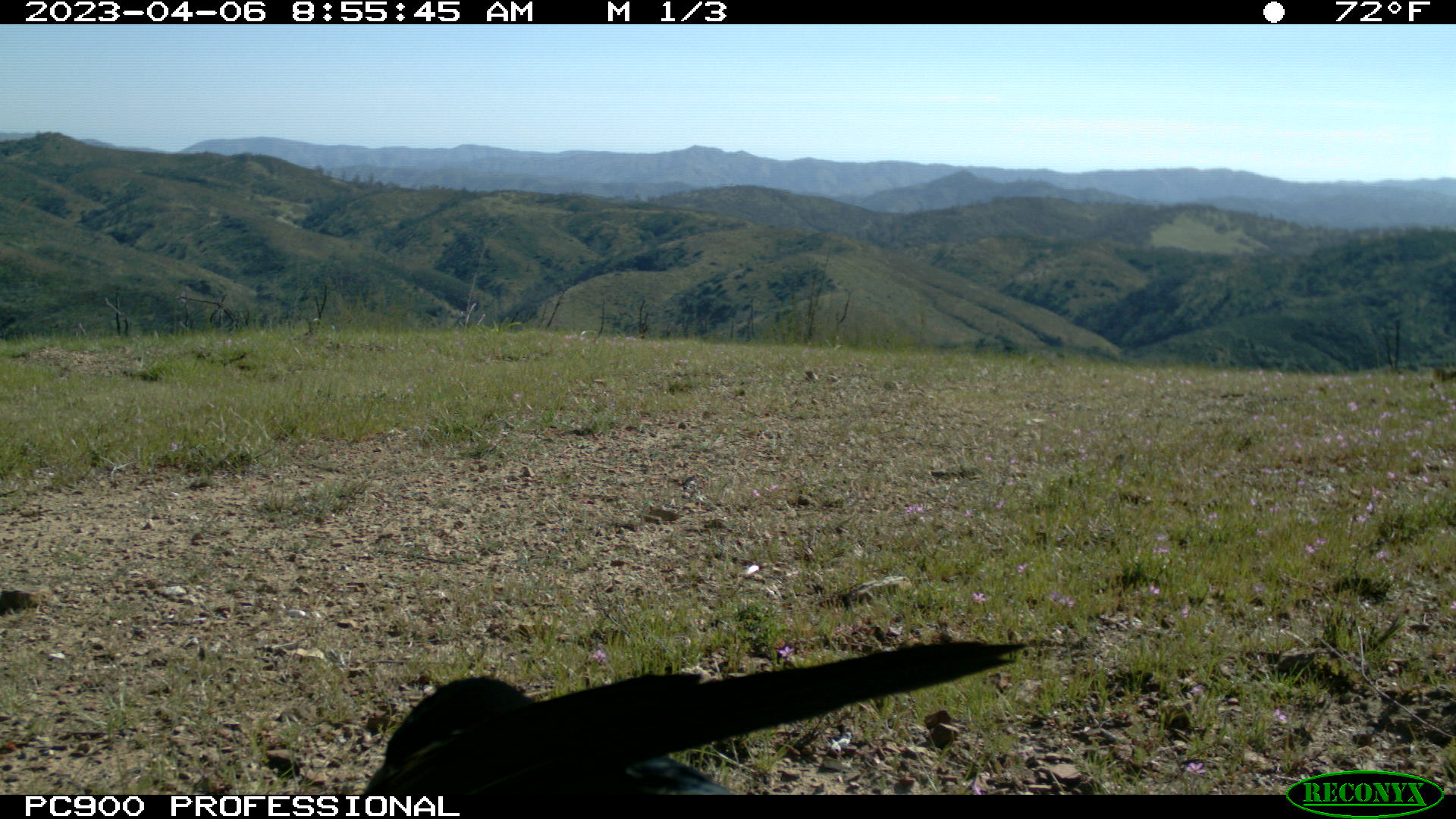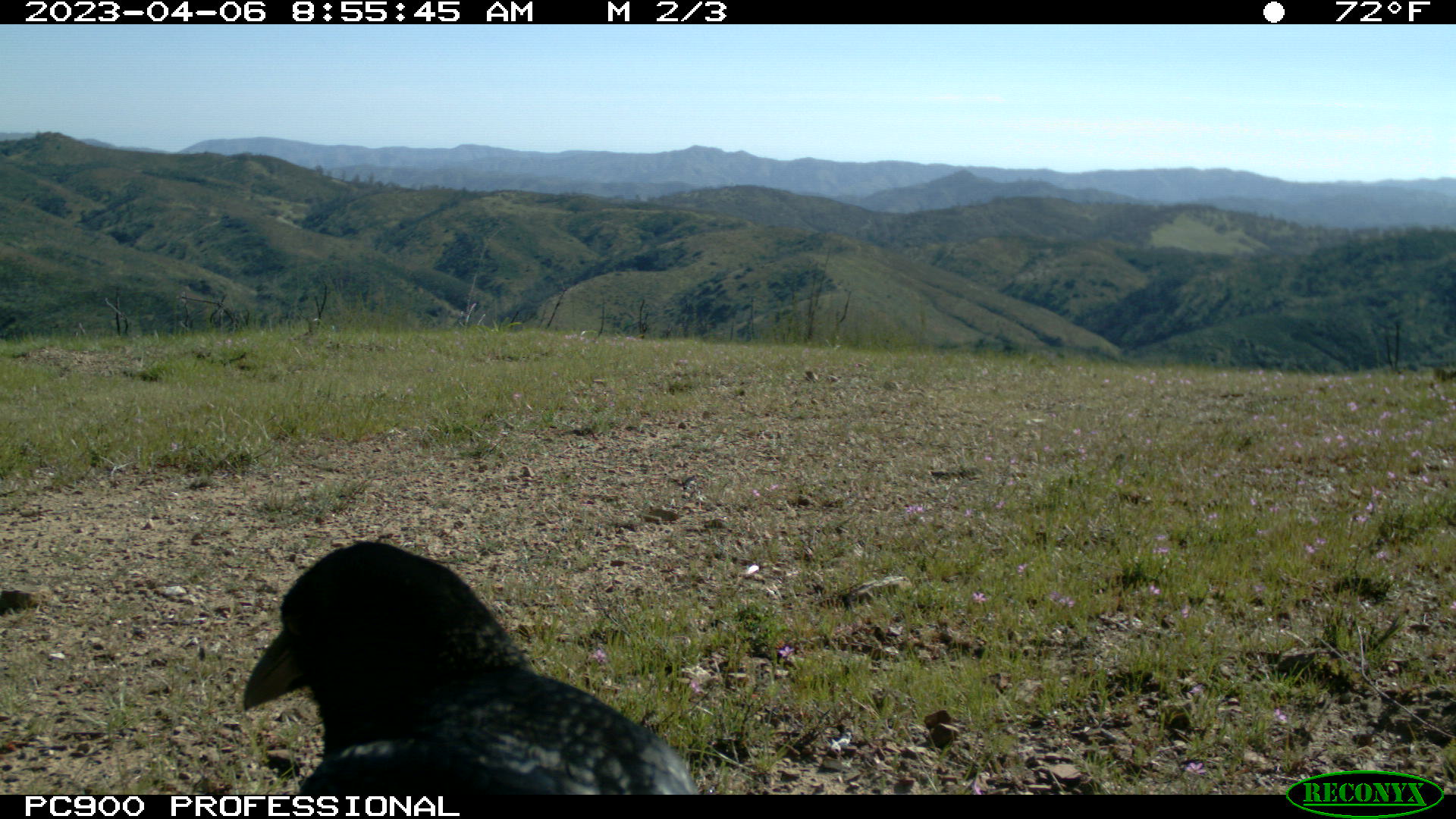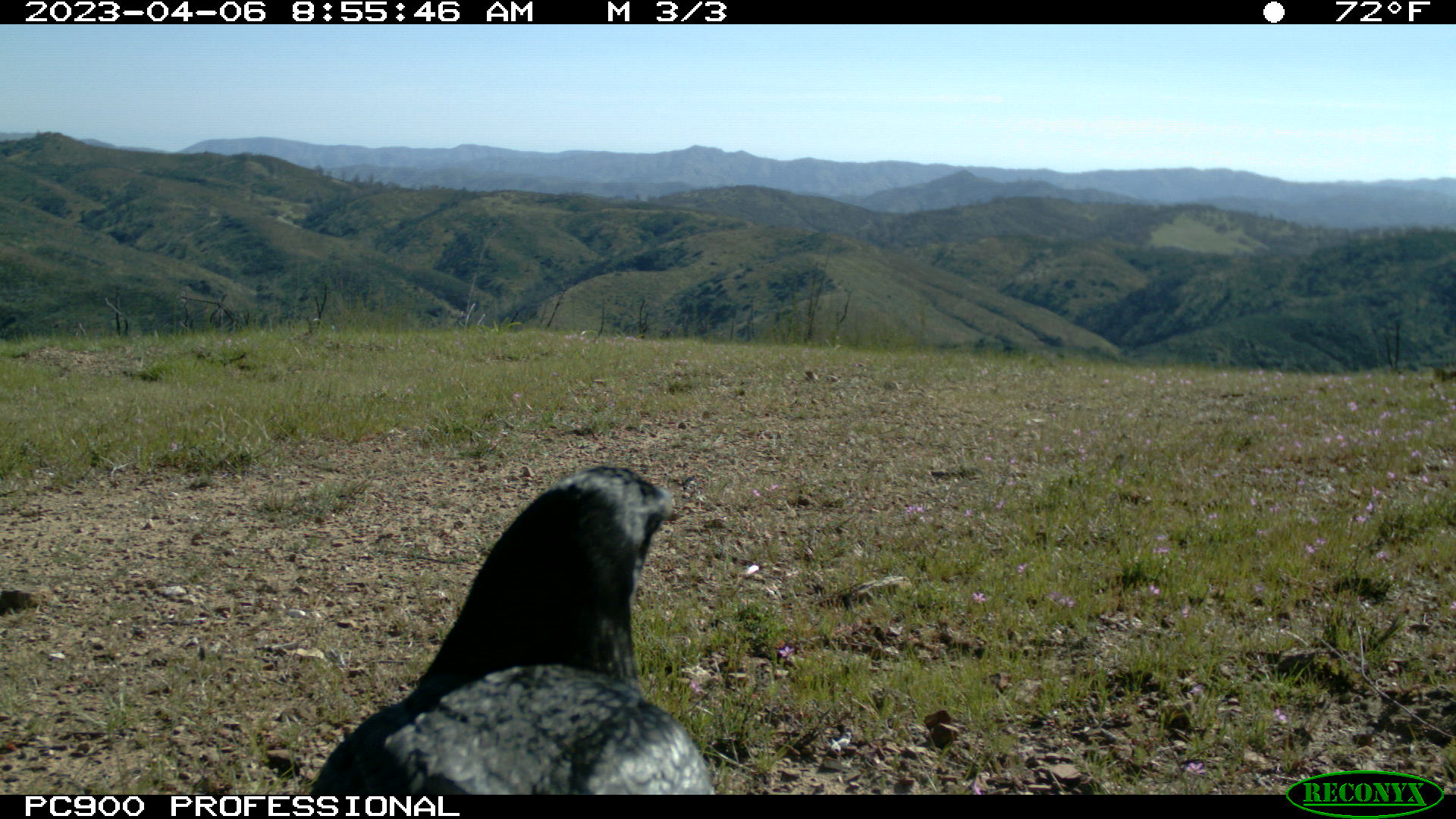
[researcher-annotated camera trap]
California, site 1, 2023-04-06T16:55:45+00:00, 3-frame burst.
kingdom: Animalia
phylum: Chordata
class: Aves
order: Passeriformes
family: Corvidae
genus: Corvus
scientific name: Corvus corax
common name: common raven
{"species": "common raven (Corvus corax)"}